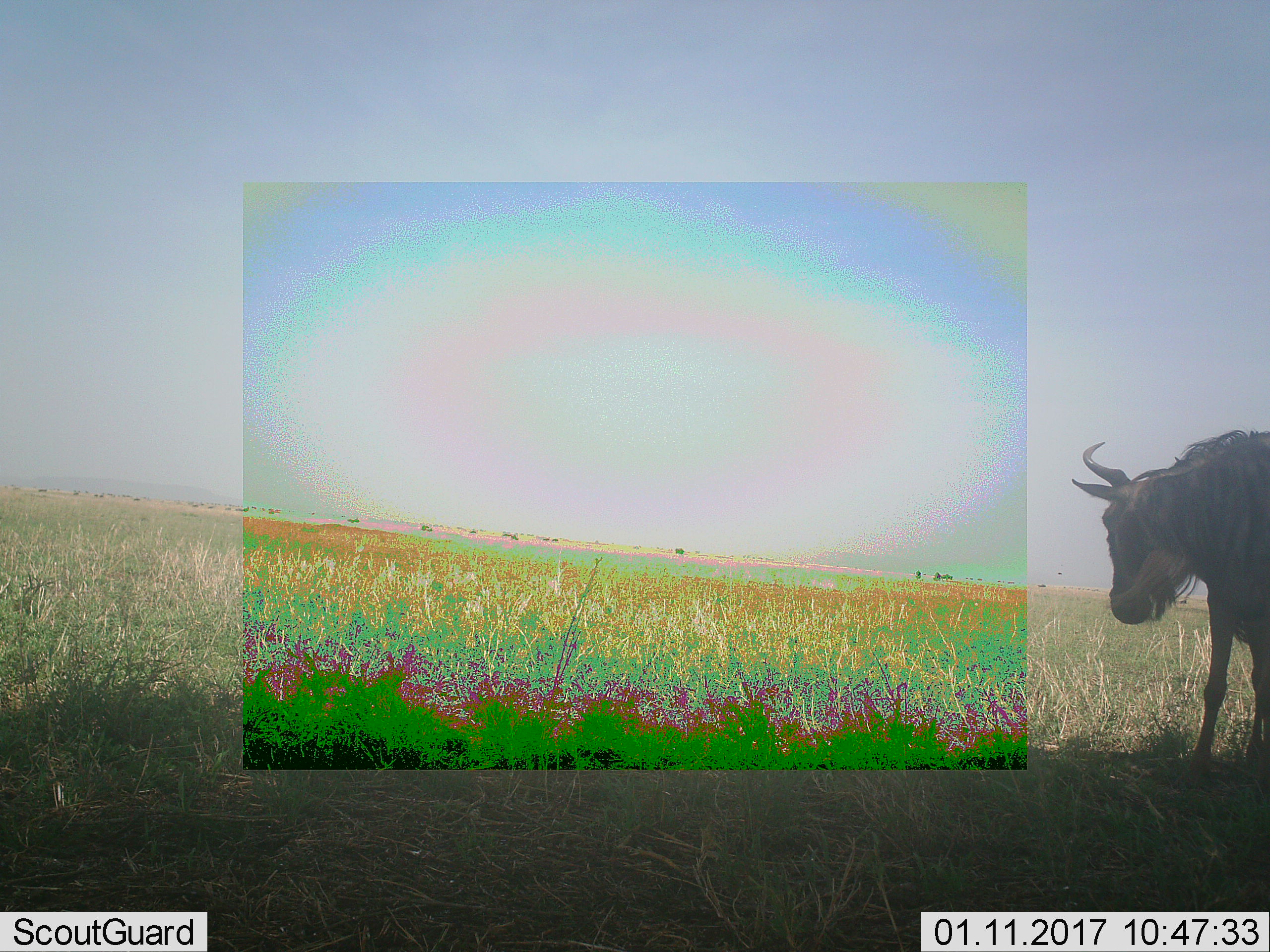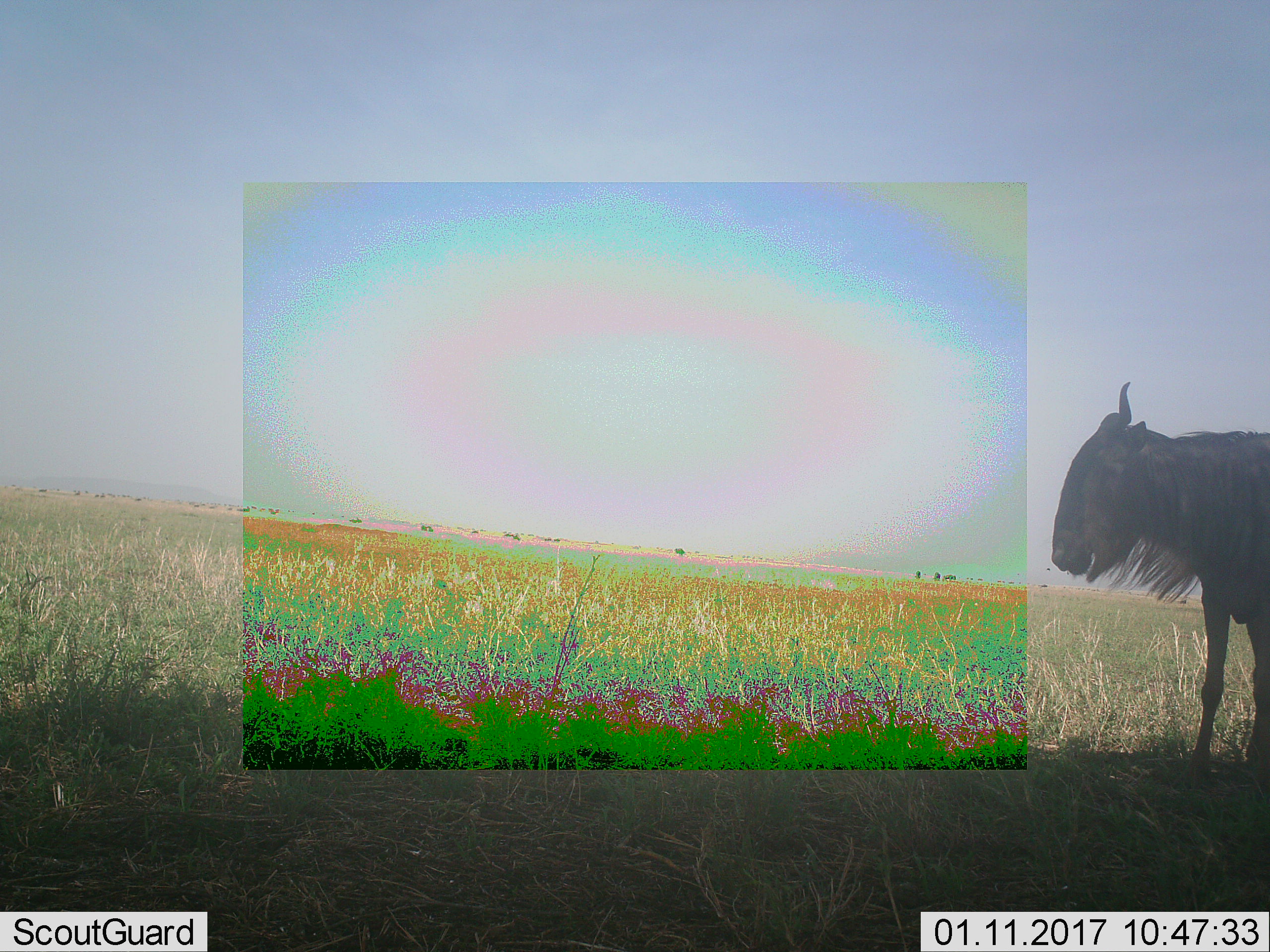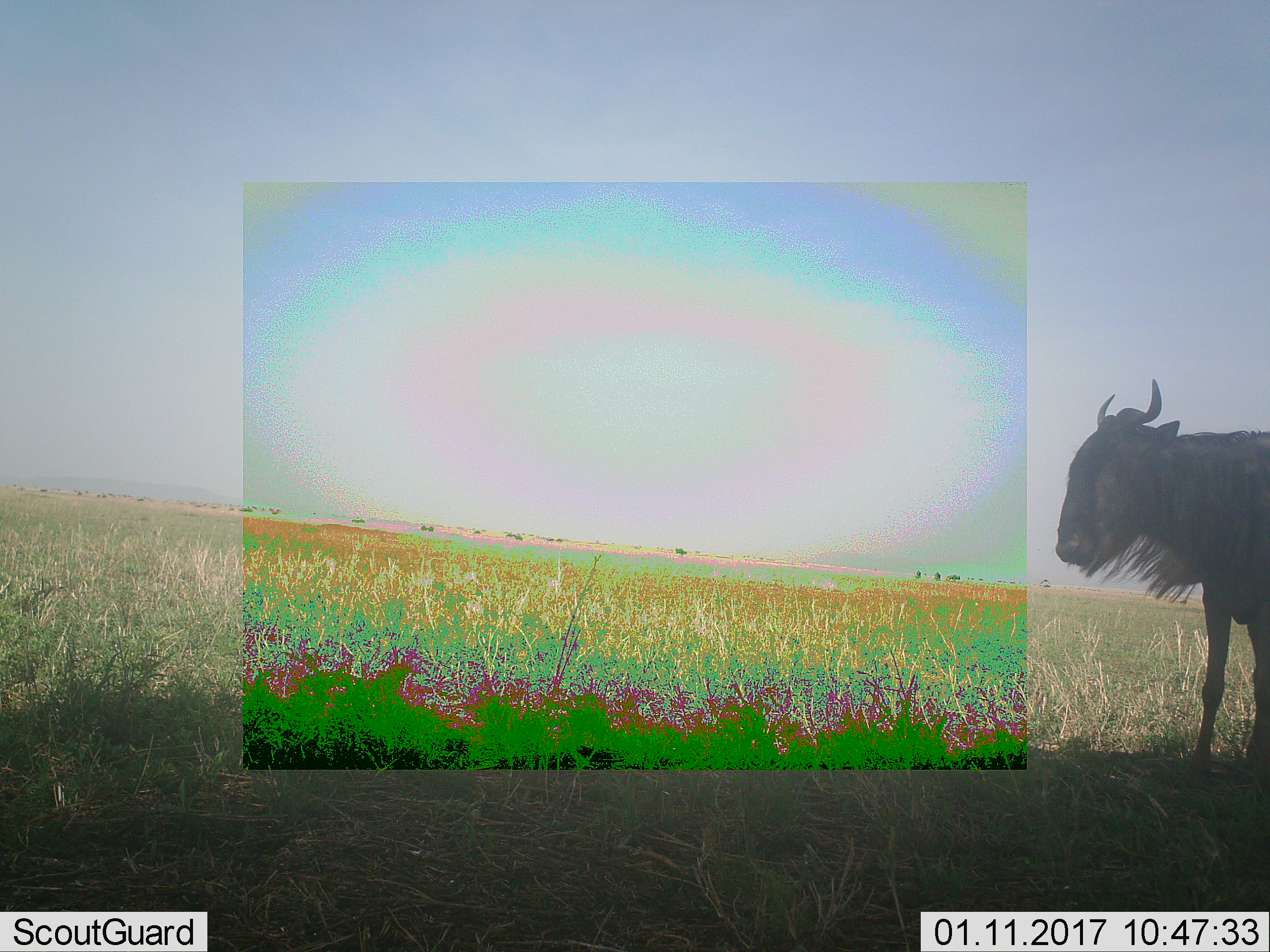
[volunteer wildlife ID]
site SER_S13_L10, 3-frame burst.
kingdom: Animalia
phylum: Chordata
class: Mammalia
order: Artiodactyla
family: Bovidae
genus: Connochaetes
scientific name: Connochaetes taurinus taurinus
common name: blue wildebeest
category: wildebeestblue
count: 1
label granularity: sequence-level